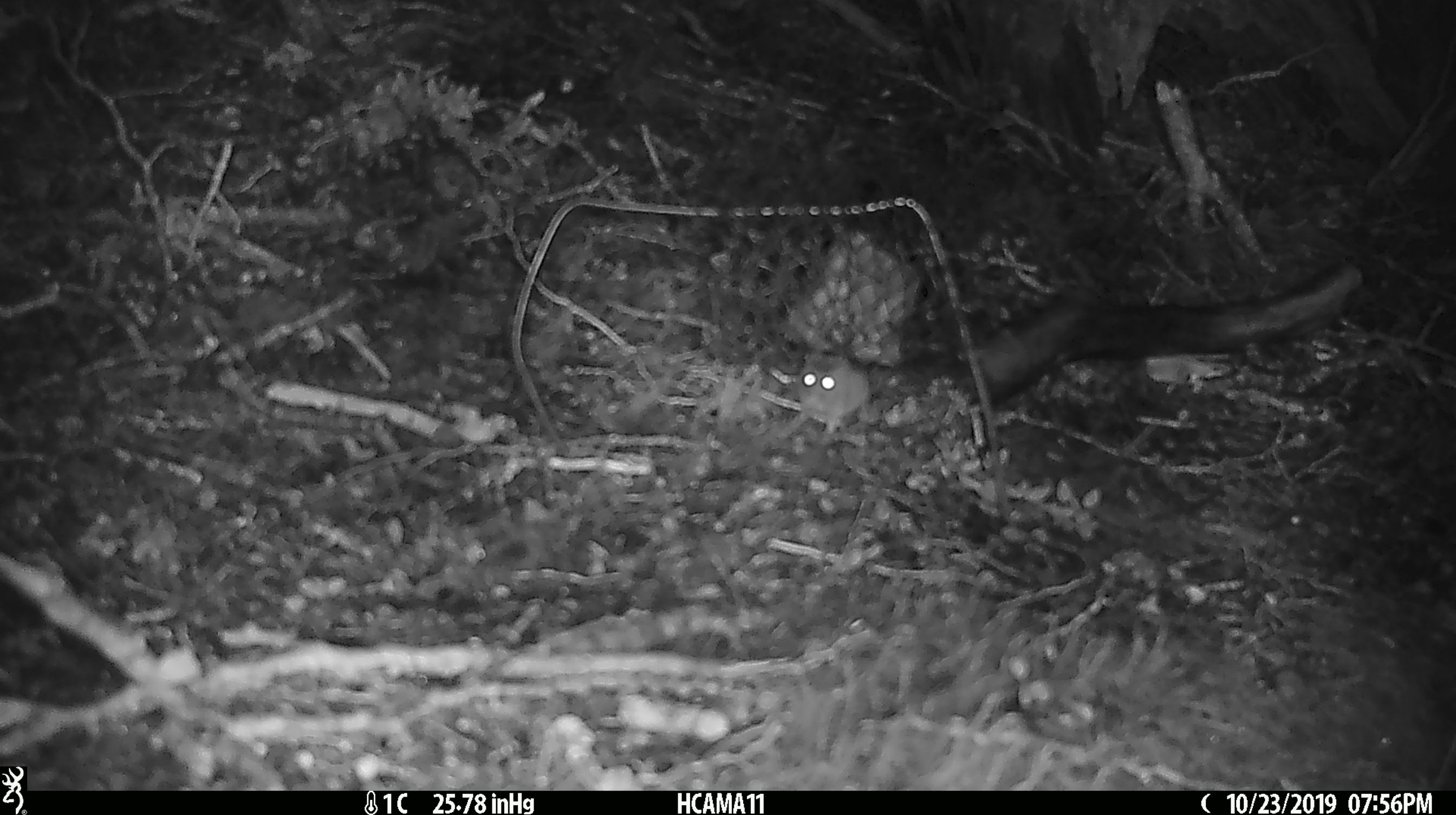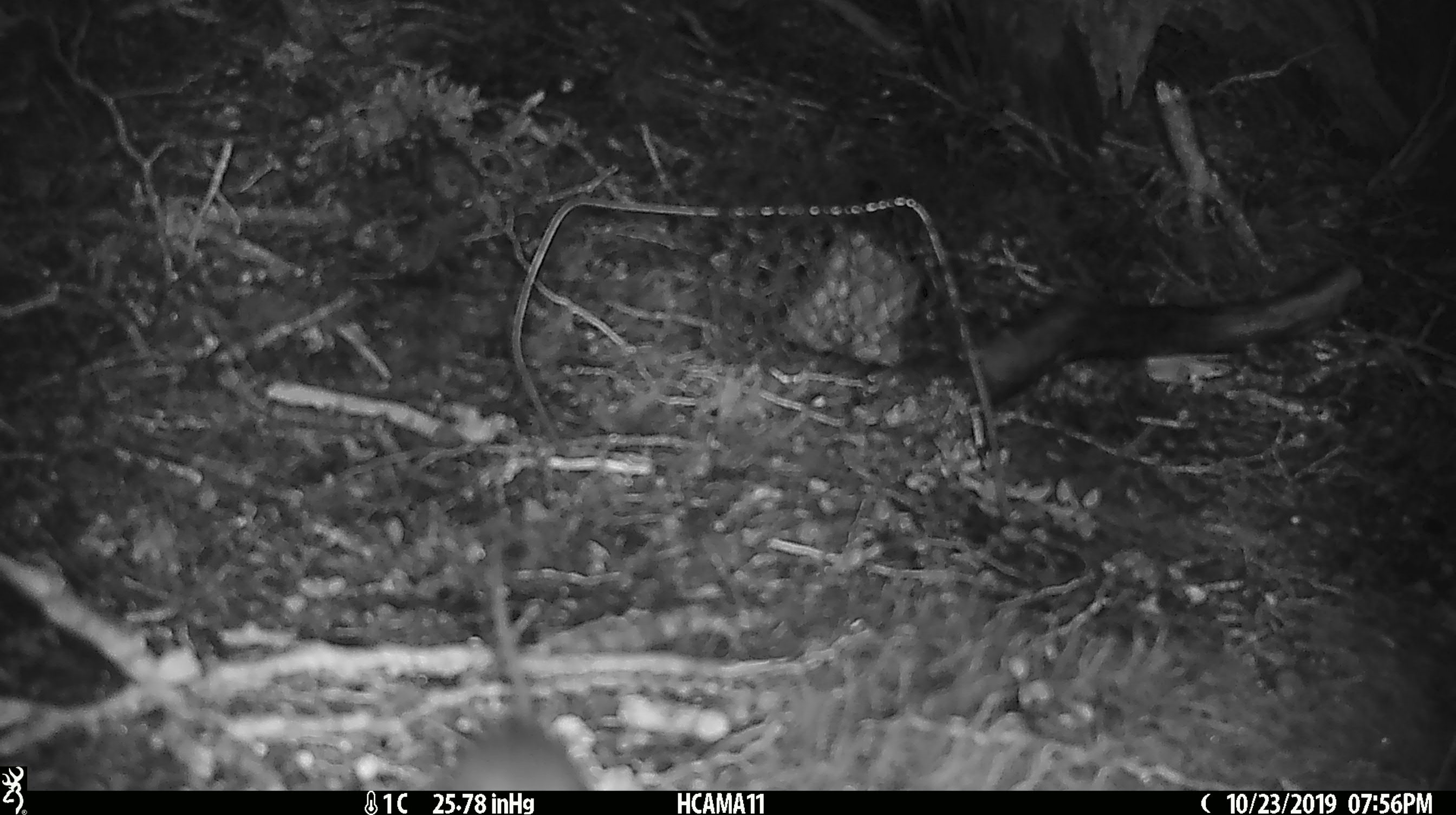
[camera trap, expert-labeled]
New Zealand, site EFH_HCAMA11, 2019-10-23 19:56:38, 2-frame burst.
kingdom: Animalia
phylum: Chordata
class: Mammalia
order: Rodentia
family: Muridae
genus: Mus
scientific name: Mus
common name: mouse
Mouse (Mus).